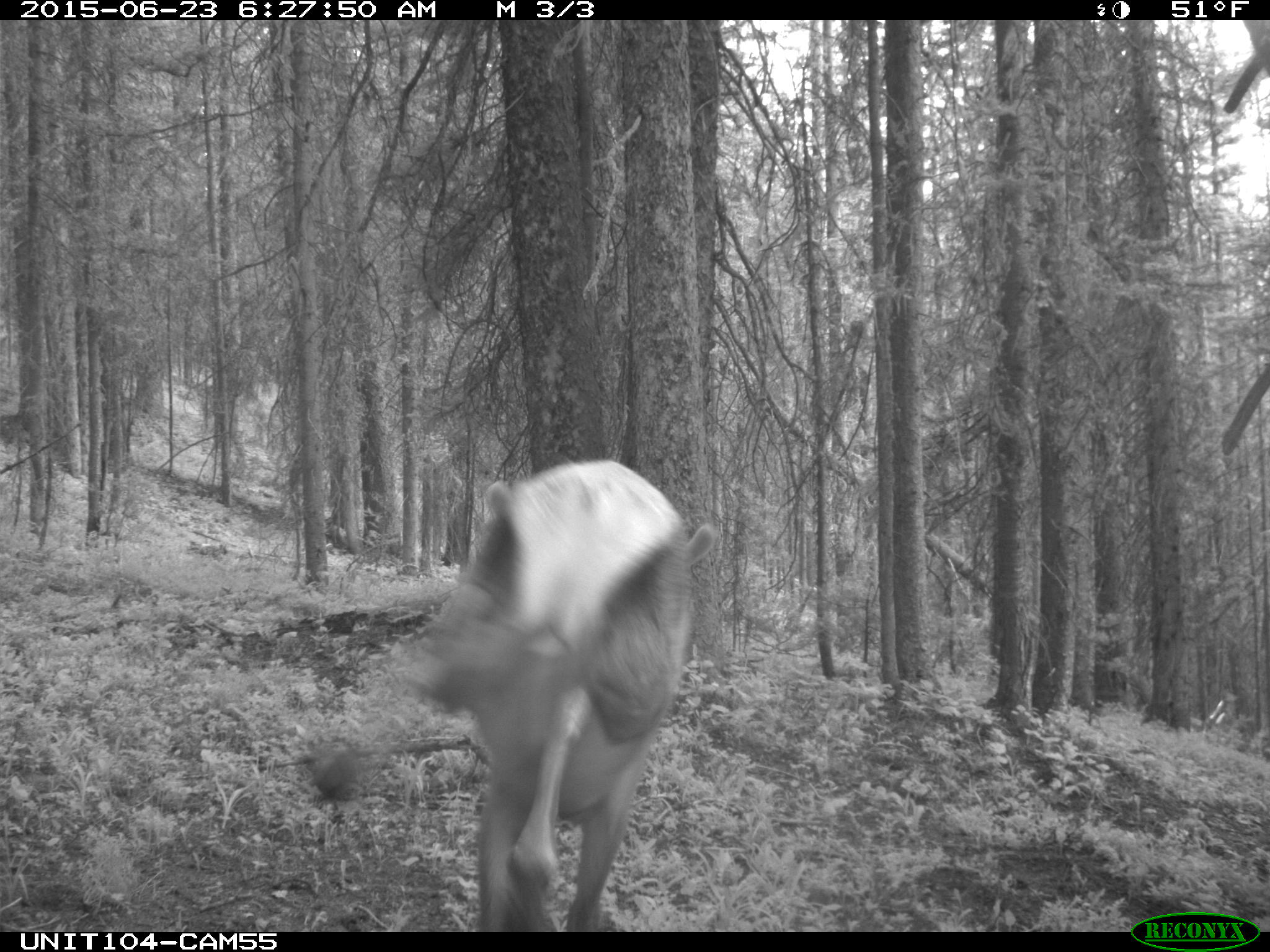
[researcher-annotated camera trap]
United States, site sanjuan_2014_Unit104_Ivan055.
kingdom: Animalia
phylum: Chordata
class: Mammalia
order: Artiodactyla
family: Cervidae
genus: Cervus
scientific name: Cervus elaphus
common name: red deer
Cervus elaphus (red deer).